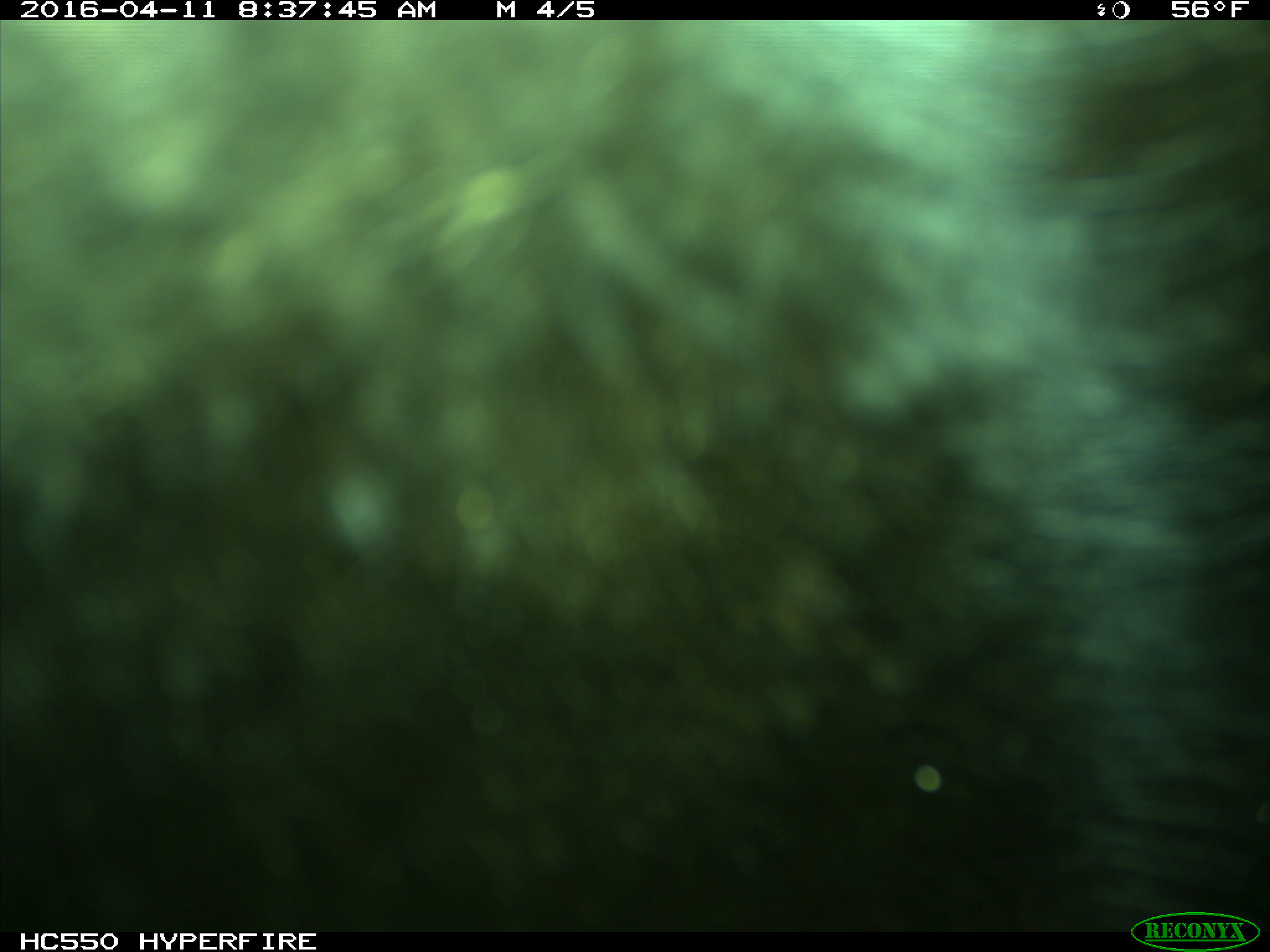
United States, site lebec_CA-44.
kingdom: Animalia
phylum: Chordata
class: Mammalia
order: Artiodactyla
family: Bovidae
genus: Bos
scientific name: Bos taurus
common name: domestic cow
Bos taurus (domestic cow).